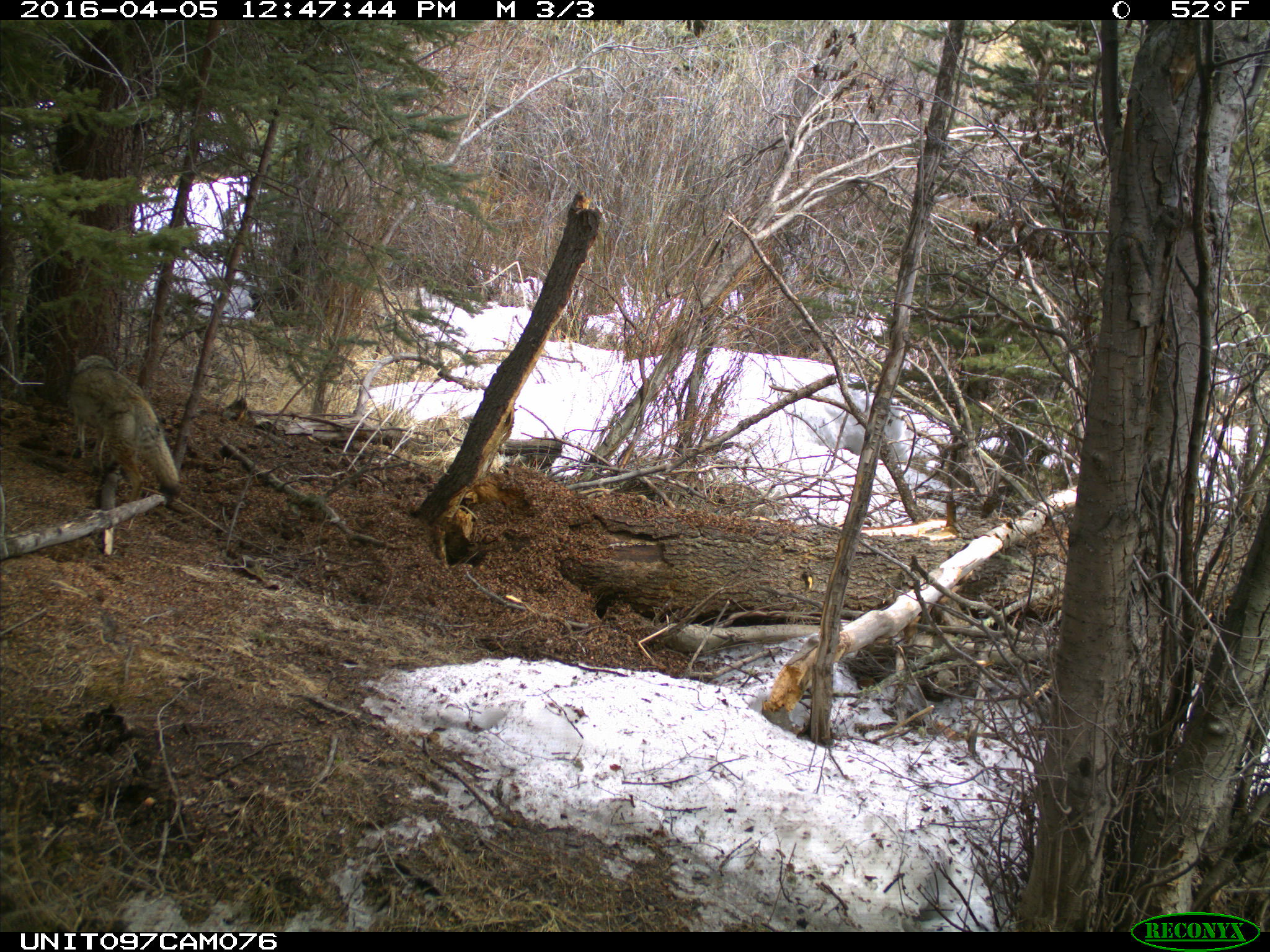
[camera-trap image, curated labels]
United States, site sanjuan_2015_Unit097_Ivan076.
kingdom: Animalia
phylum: Chordata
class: Mammalia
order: Carnivora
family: Canidae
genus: Canis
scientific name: Canis latrans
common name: coyote